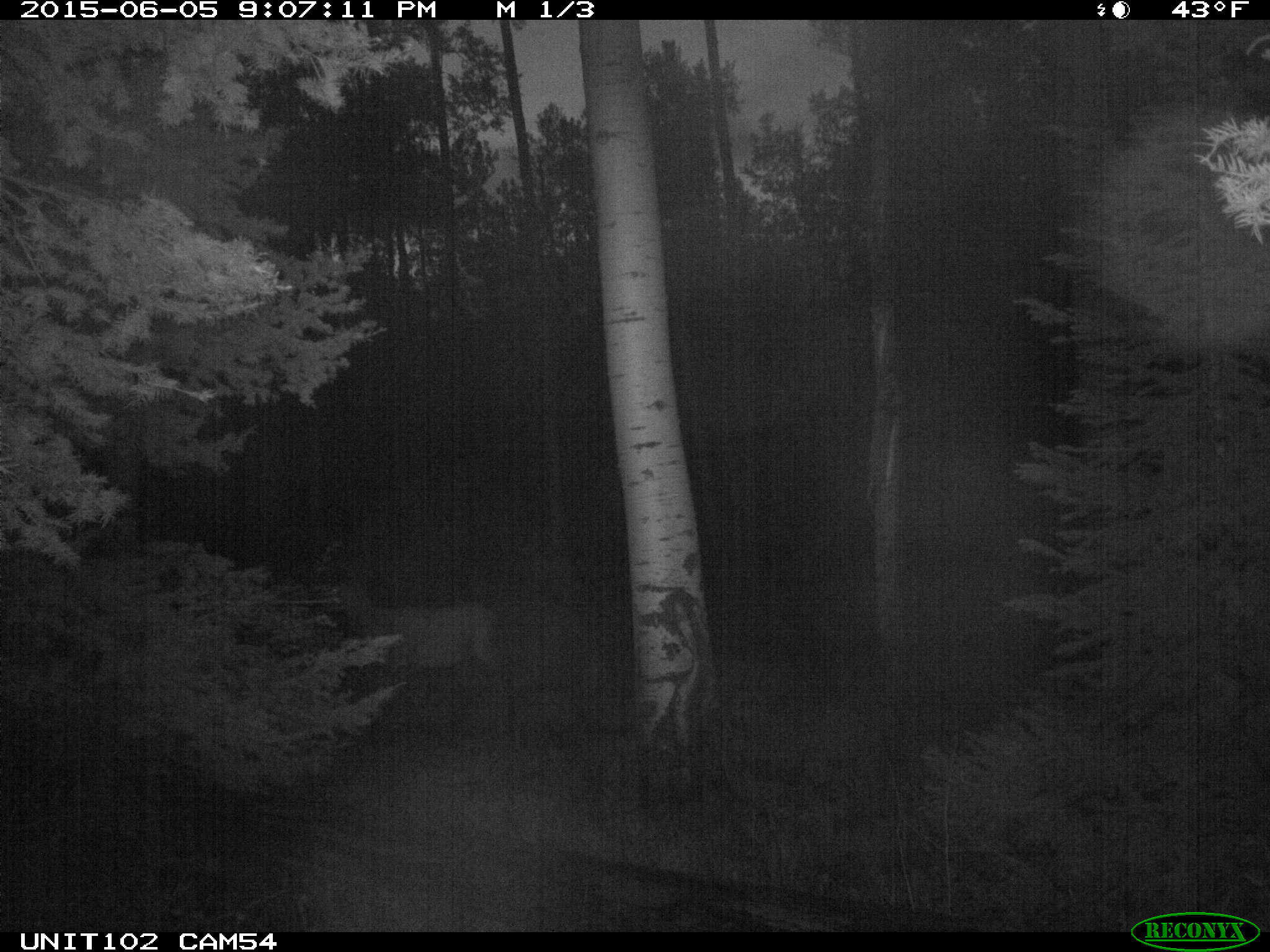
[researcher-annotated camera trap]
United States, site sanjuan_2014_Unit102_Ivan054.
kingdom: Animalia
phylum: Chordata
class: Mammalia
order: Artiodactyla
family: Cervidae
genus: Cervus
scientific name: Cervus elaphus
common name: red deer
Cervus elaphus (red deer).